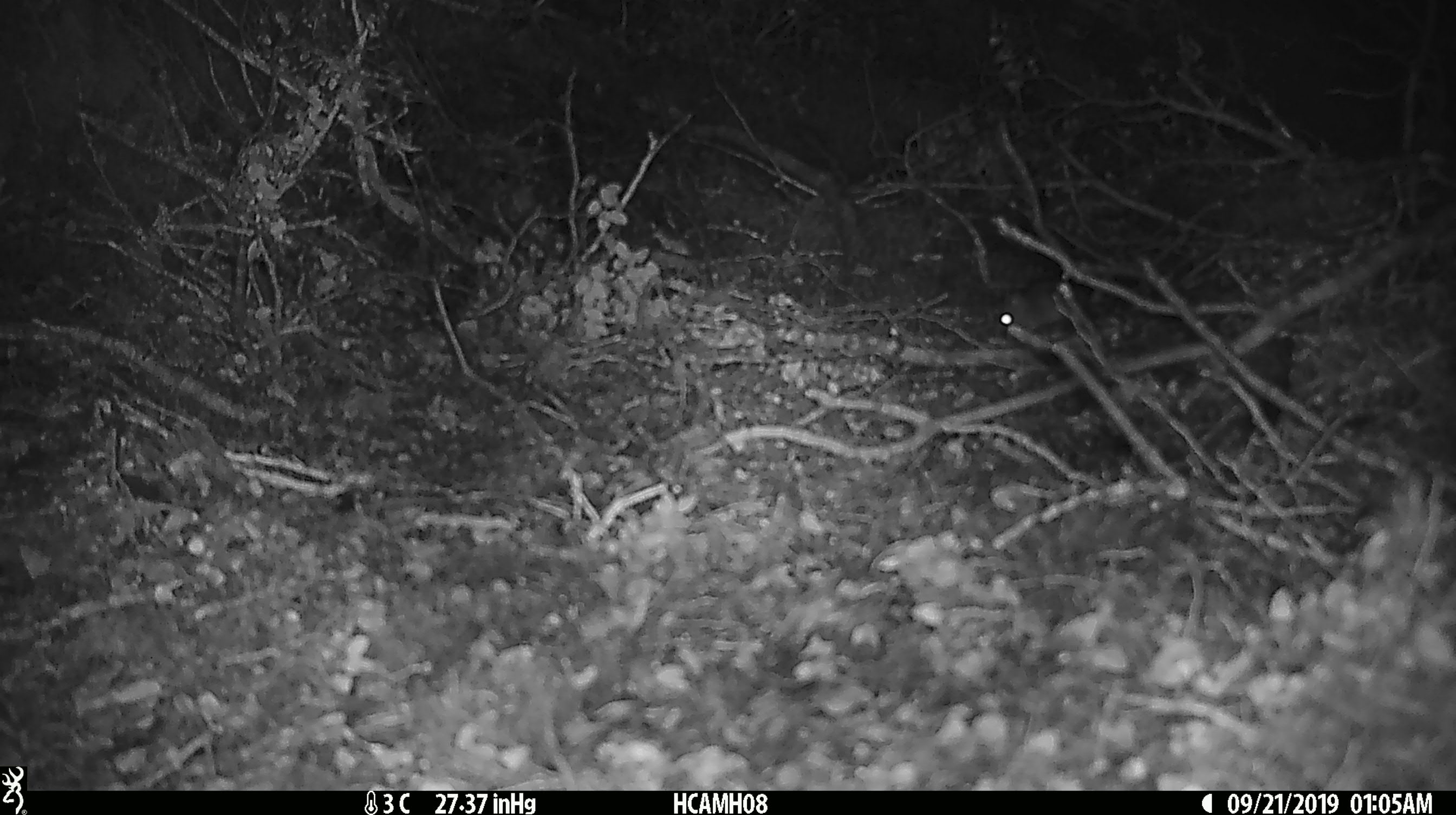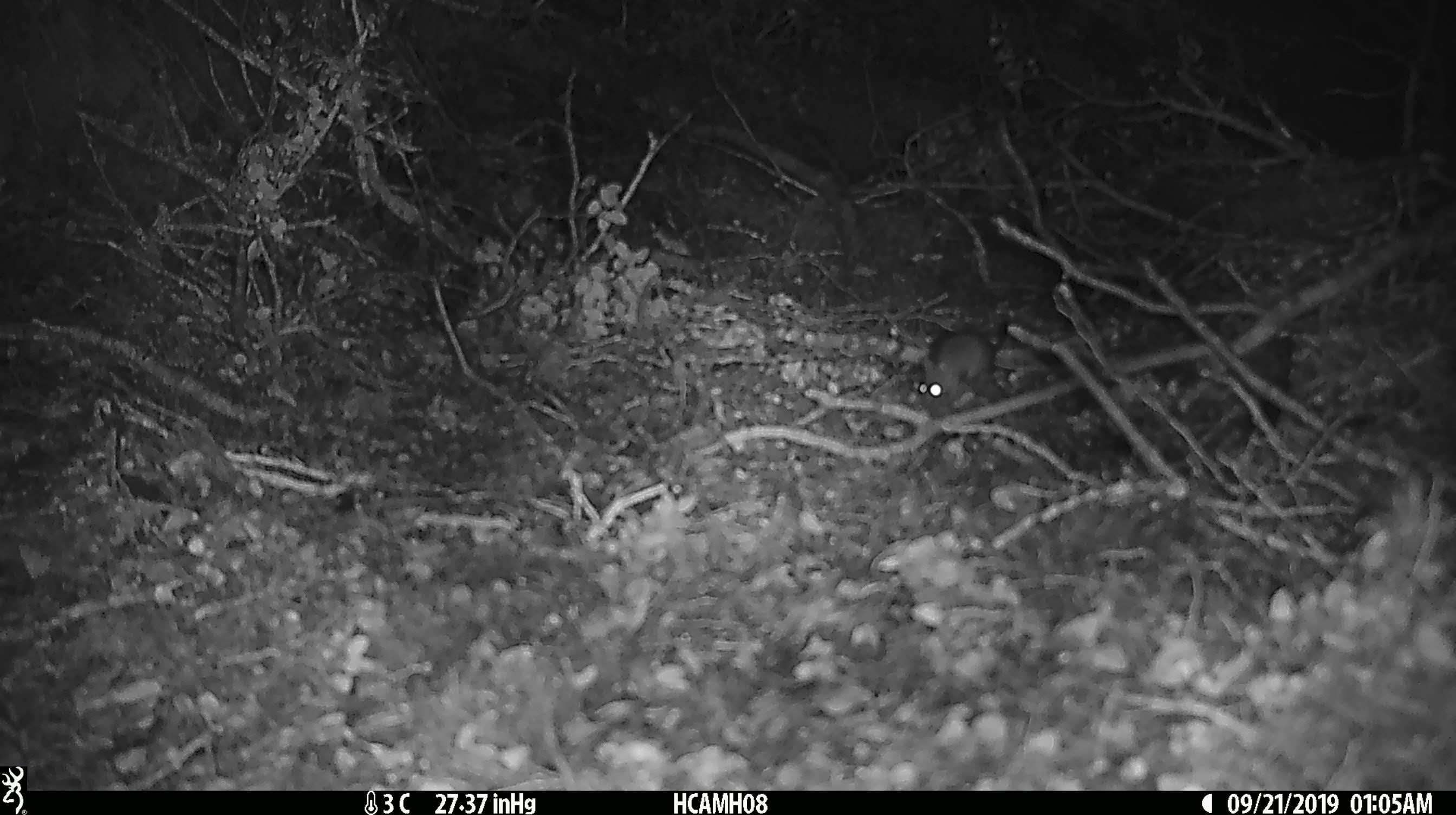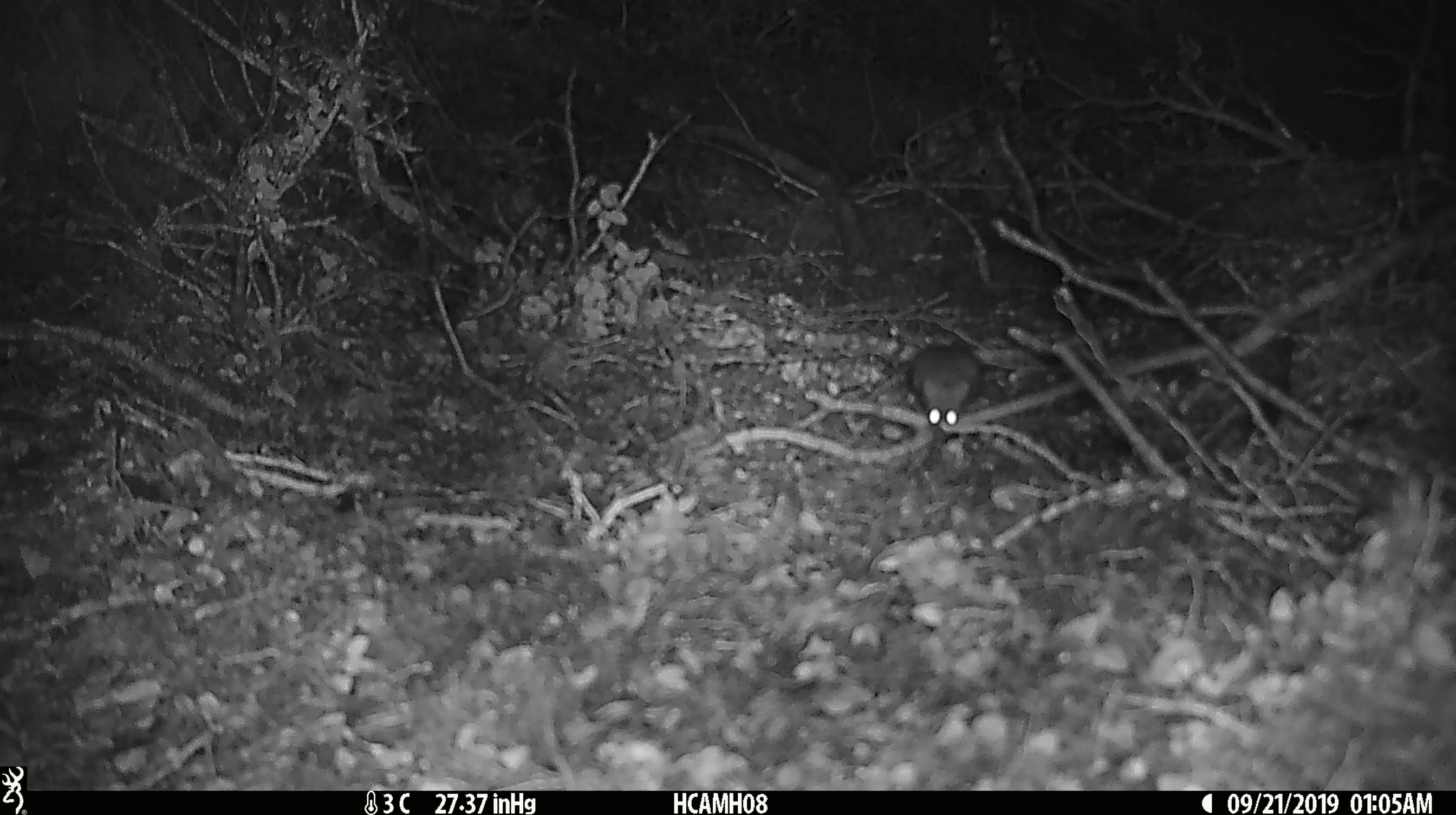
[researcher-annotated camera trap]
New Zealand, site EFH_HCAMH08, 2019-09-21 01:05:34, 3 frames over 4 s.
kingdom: Animalia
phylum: Chordata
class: Mammalia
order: Rodentia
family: Muridae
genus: Mus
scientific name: Mus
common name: mouse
Mouse (Mus).